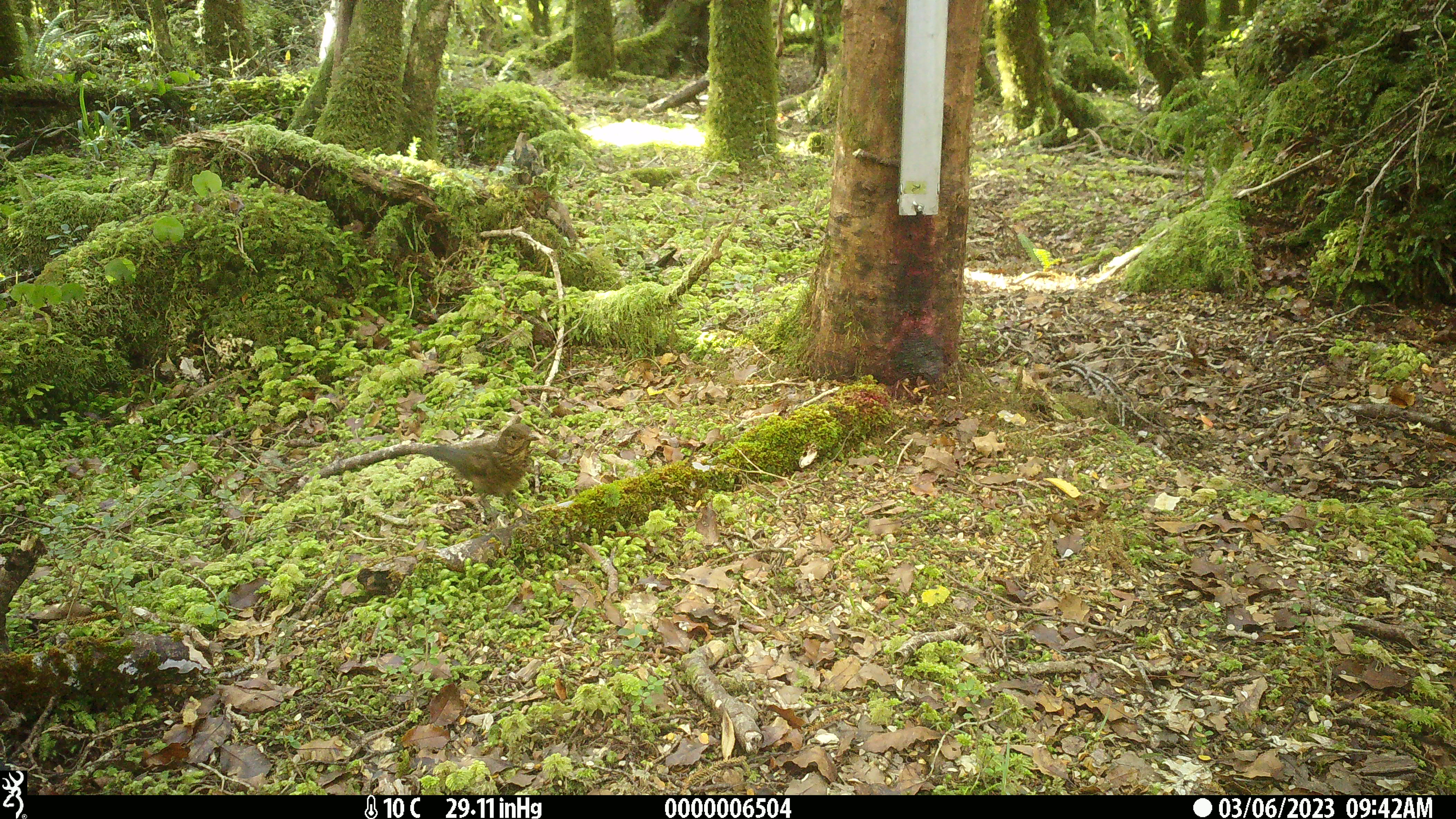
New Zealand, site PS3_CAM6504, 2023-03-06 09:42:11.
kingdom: Animalia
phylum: Chordata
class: Aves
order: Passeriformes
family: Turdidae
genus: Turdus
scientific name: Turdus merula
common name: eurasian blackbird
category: blackbird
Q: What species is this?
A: Blackbird (eurasian blackbird) (Turdus merula).